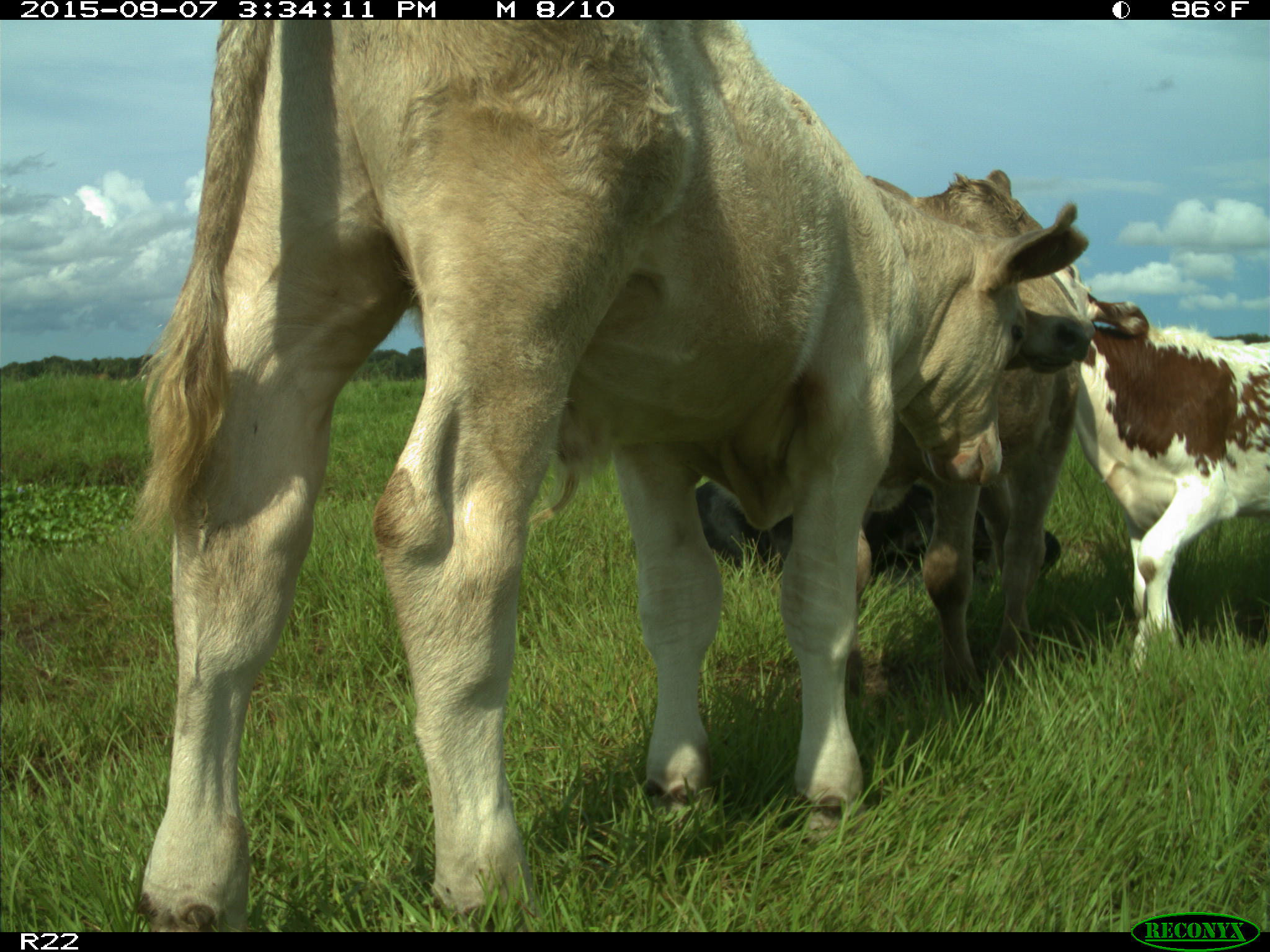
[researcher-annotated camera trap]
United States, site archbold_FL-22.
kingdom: Animalia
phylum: Chordata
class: Mammalia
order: Artiodactyla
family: Bovidae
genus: Bos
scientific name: Bos taurus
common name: domestic cow